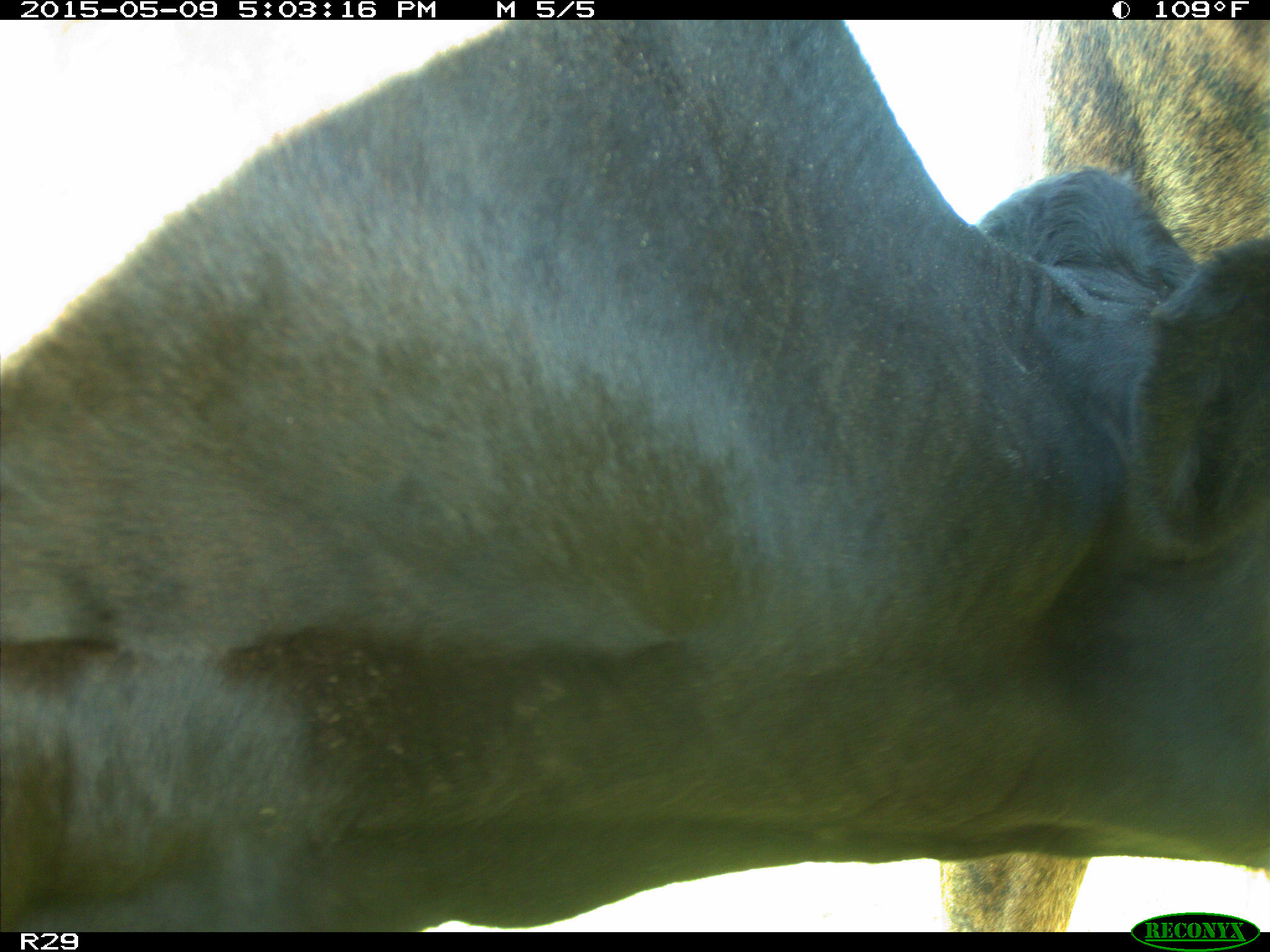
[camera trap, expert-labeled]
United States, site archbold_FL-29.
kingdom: Animalia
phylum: Chordata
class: Mammalia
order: Artiodactyla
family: Bovidae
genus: Bos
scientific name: Bos taurus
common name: domestic cow